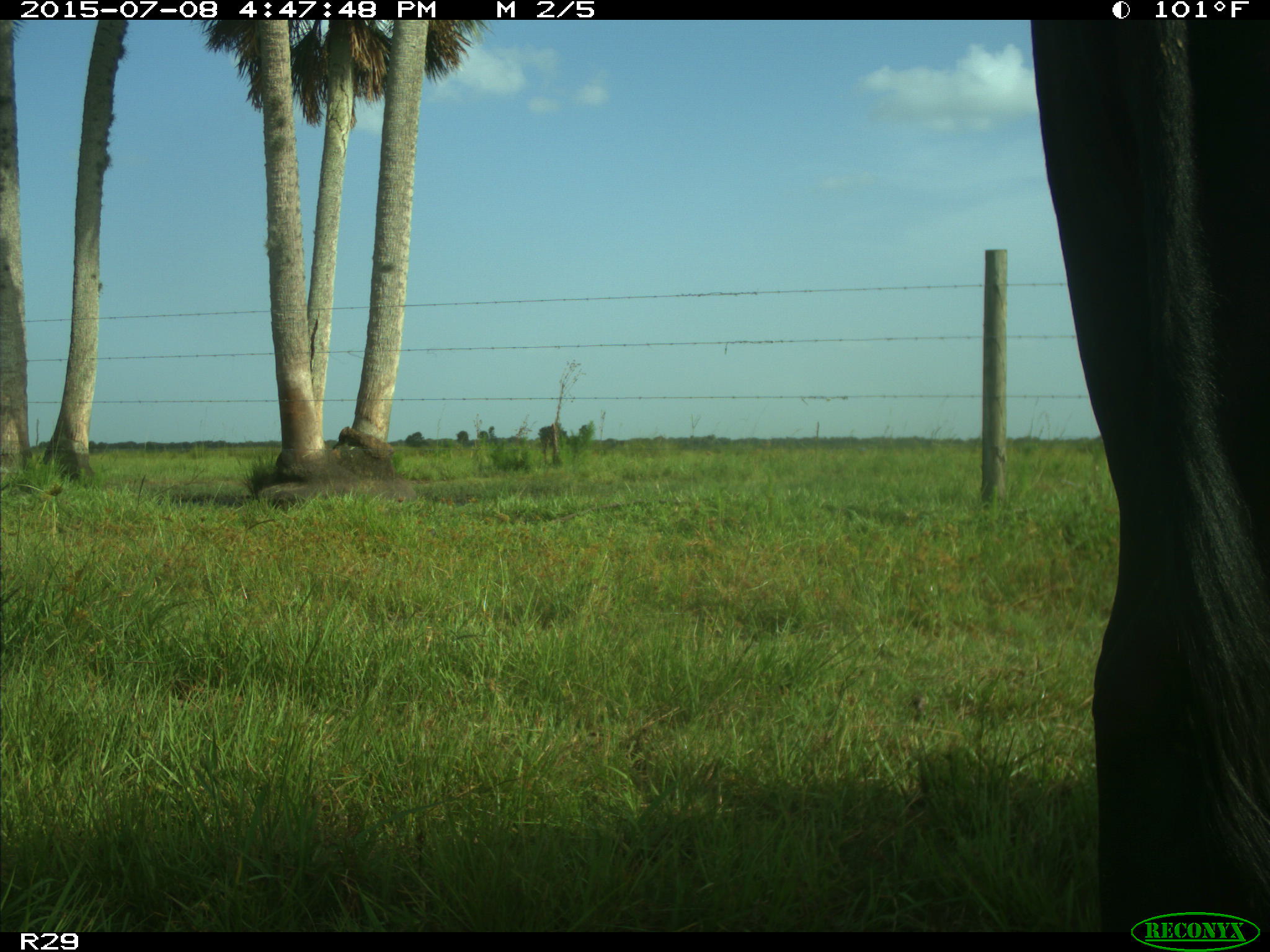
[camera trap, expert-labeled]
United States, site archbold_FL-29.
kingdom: Animalia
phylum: Chordata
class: Mammalia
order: Artiodactyla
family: Bovidae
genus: Bos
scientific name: Bos taurus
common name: domestic cow